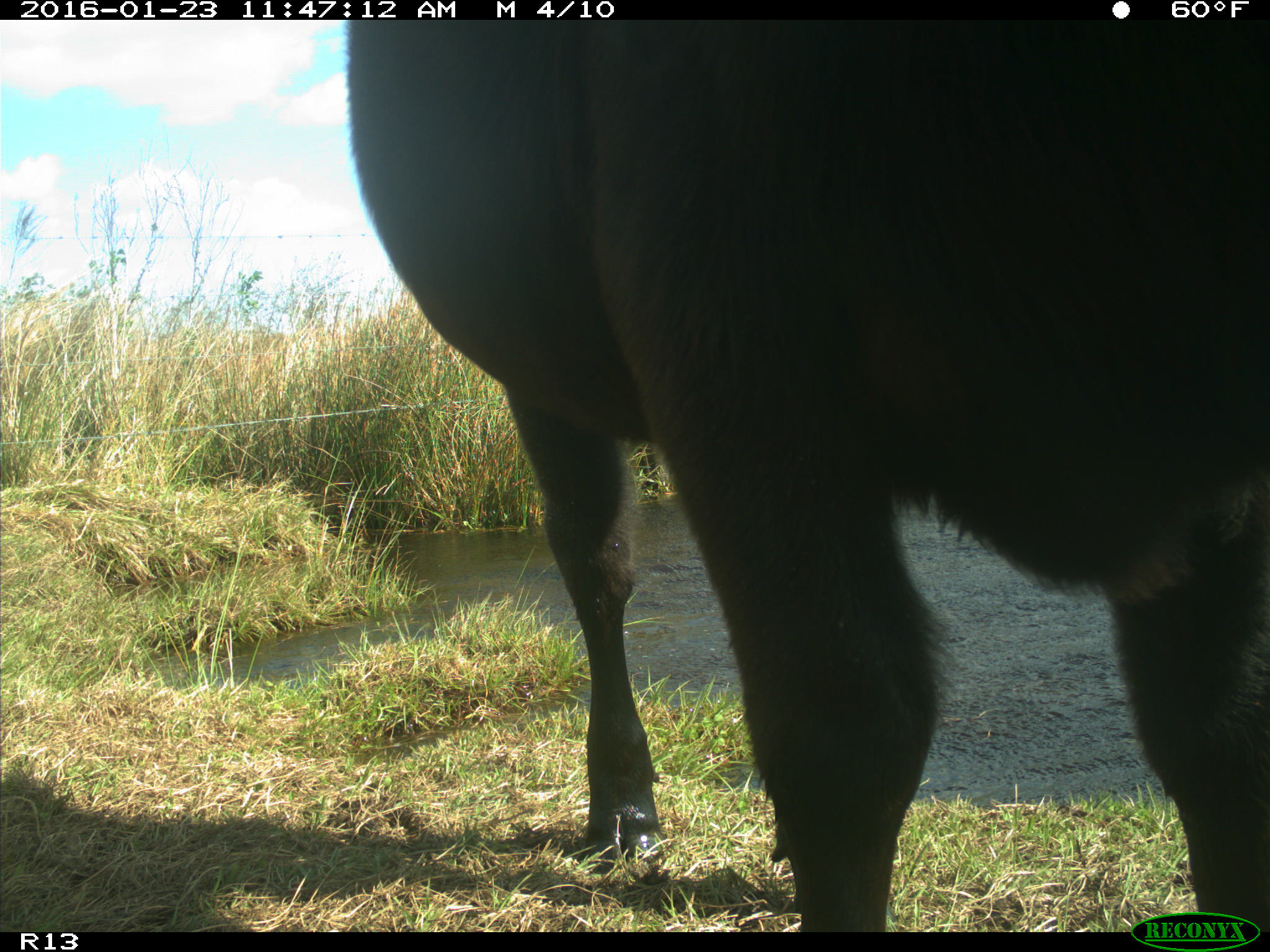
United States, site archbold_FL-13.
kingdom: Animalia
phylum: Chordata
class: Mammalia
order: Artiodactyla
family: Bovidae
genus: Bos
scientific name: Bos taurus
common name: domestic cow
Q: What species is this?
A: Bos taurus (domestic cow).